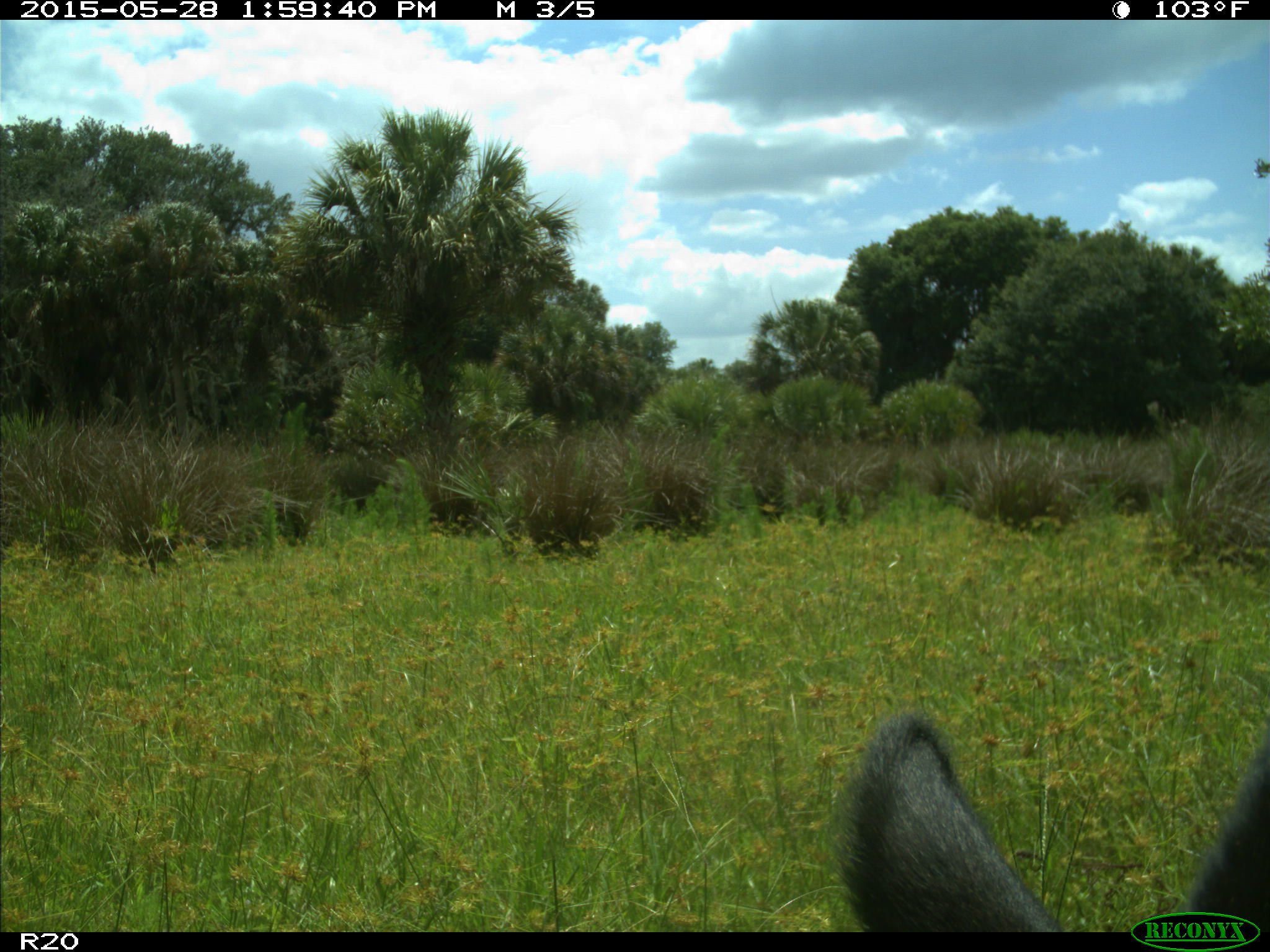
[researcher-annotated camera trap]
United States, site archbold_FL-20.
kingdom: Animalia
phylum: Chordata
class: Mammalia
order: Artiodactyla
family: Bovidae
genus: Bos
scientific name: Bos taurus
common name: domestic cow